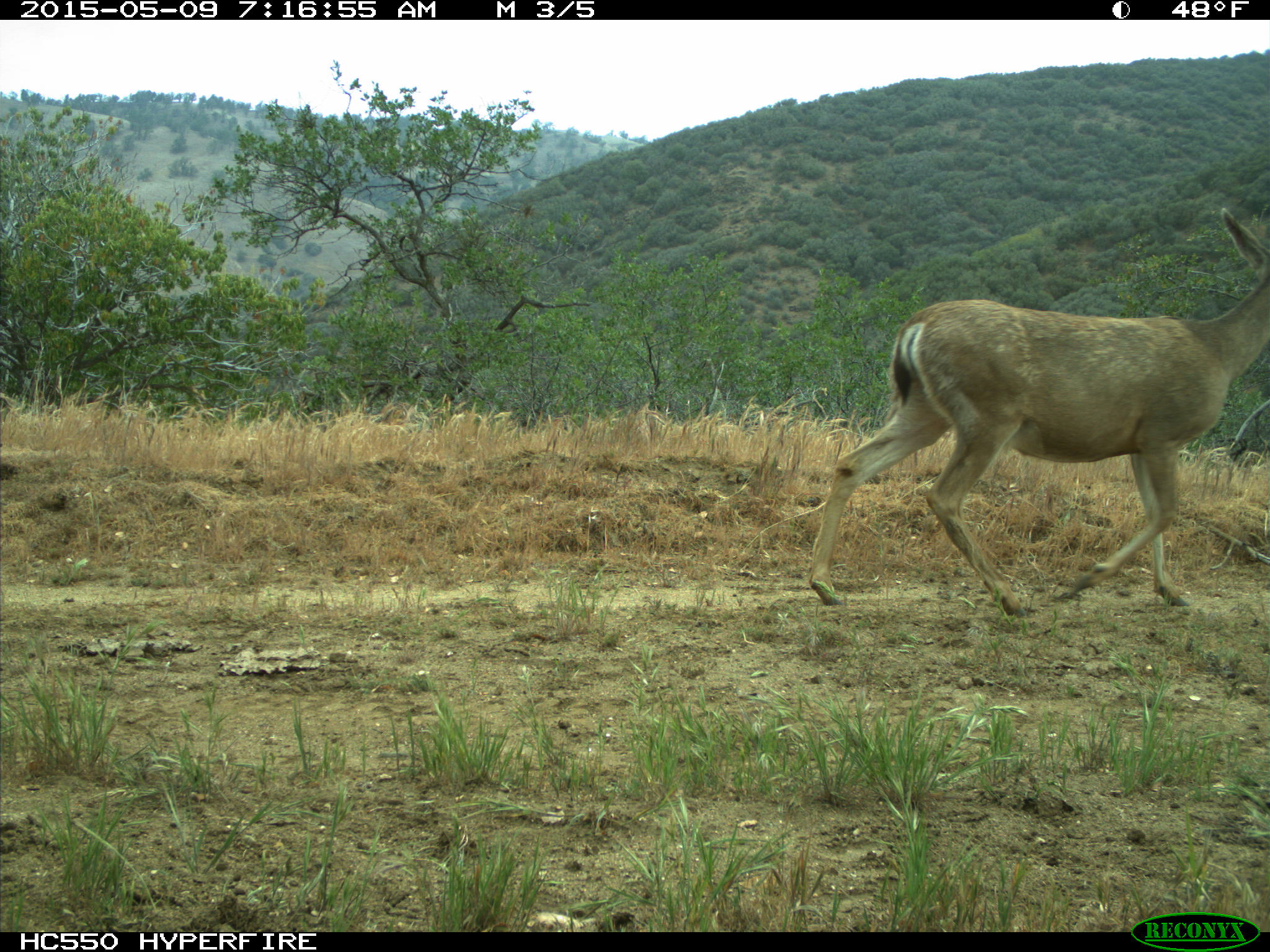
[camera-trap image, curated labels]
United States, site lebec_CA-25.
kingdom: Animalia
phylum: Chordata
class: Mammalia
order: Artiodactyla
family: Cervidae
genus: Odocoileus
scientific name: Odocoileus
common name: deer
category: unidentified deer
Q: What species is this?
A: Unidentified deer (deer) (Odocoileus).